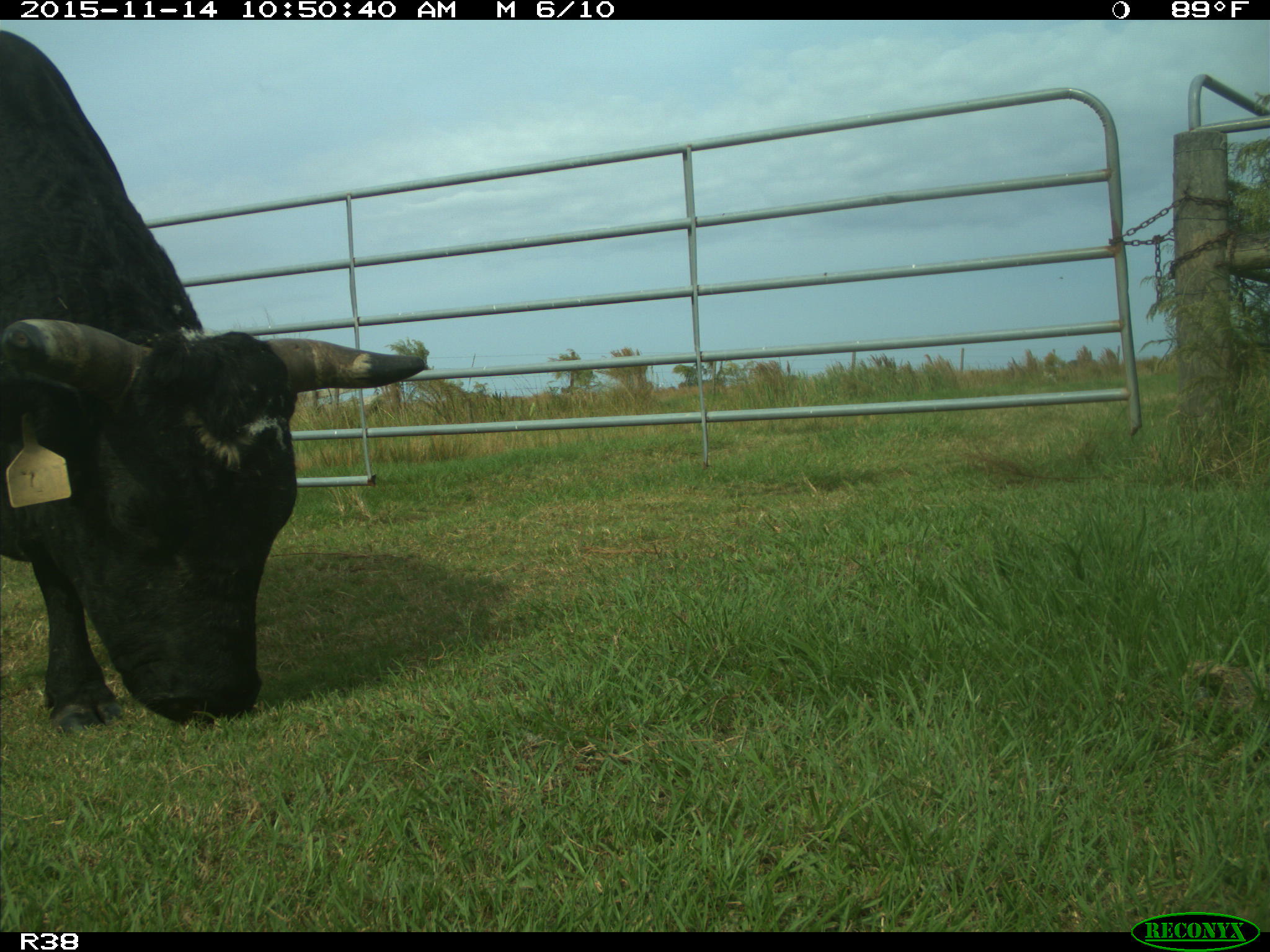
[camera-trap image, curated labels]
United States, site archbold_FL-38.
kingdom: Animalia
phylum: Chordata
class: Mammalia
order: Artiodactyla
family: Bovidae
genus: Bos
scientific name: Bos taurus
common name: domestic cow